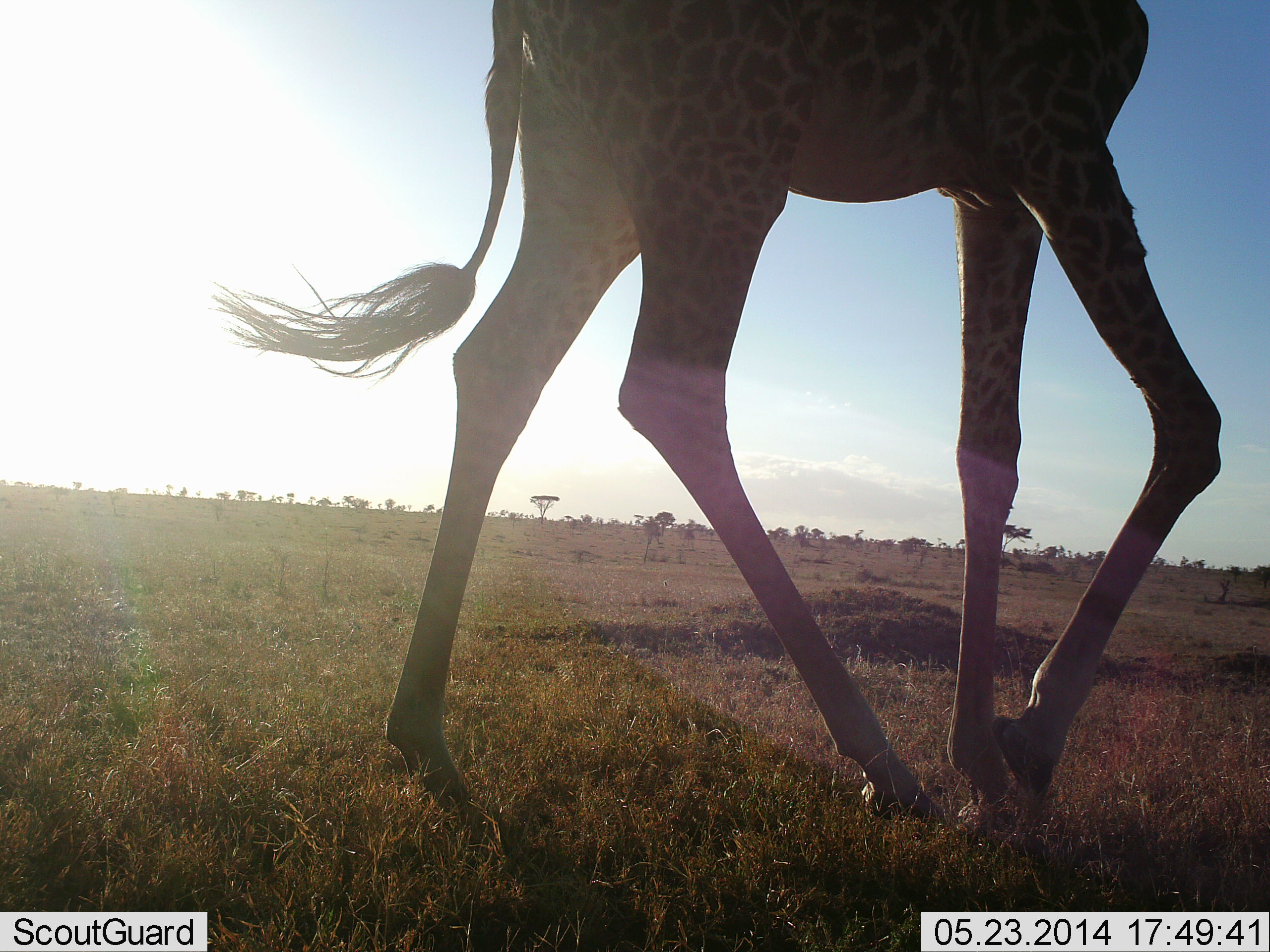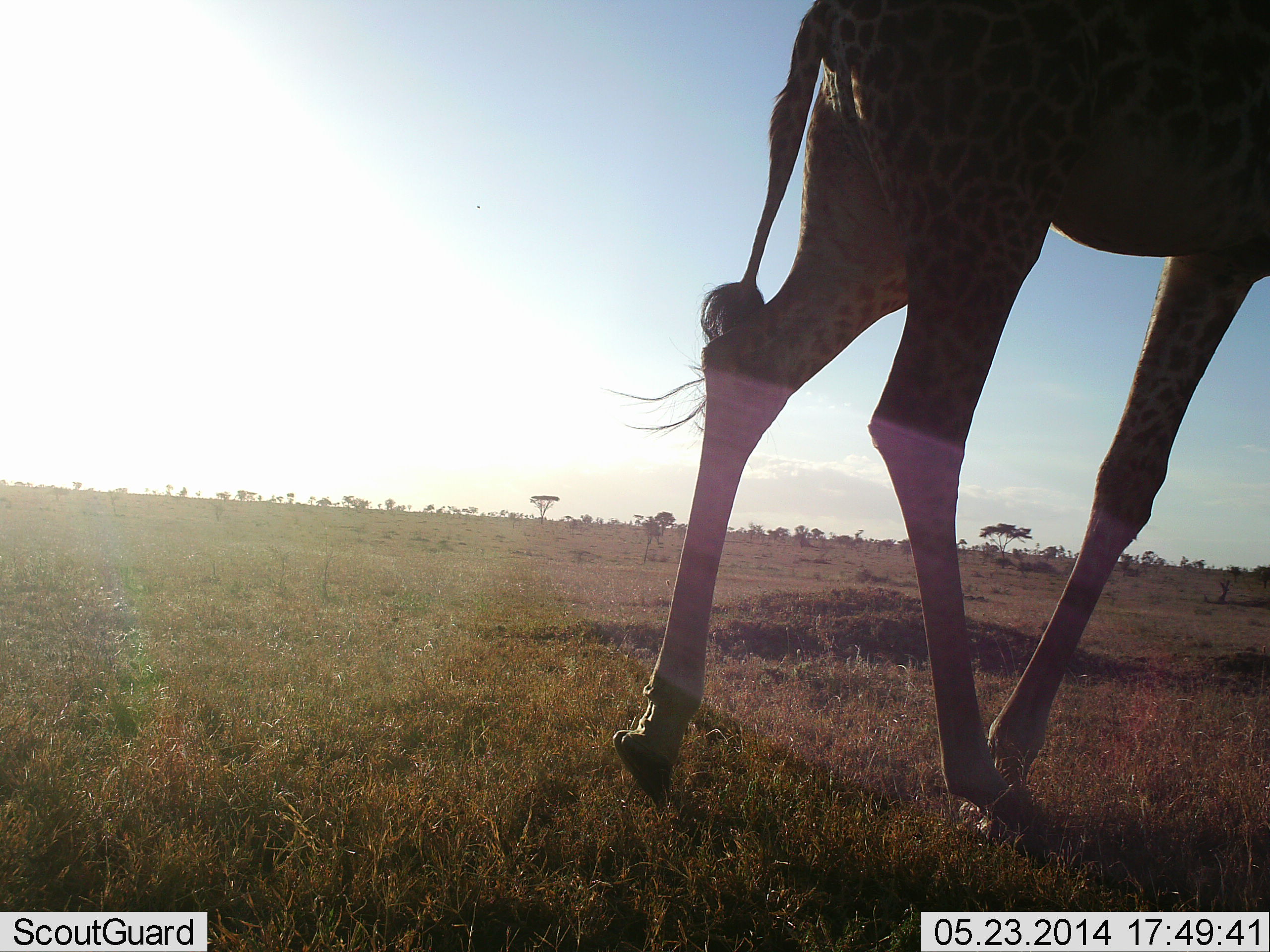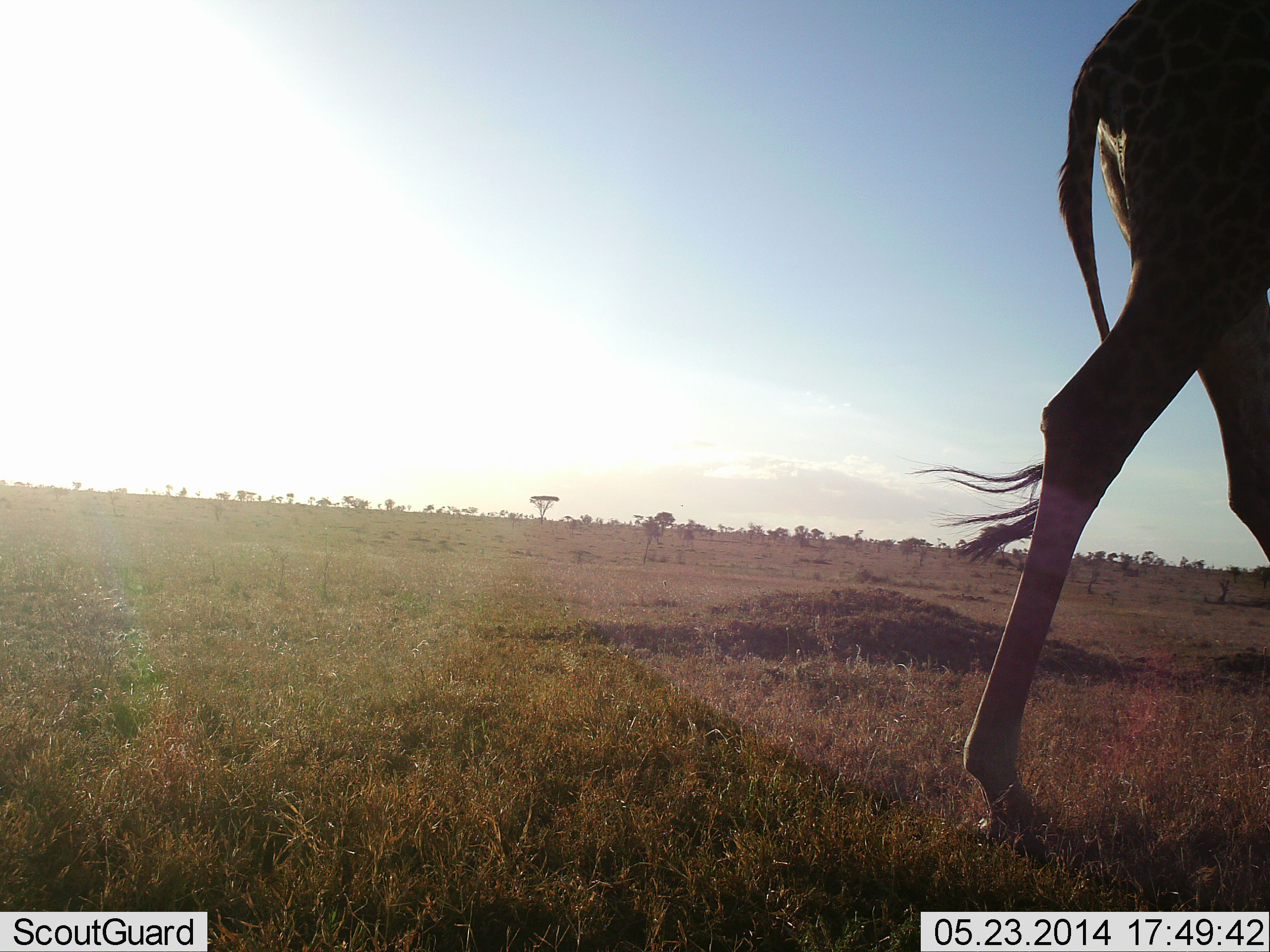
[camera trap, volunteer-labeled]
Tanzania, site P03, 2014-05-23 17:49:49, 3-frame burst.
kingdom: Animalia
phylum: Chordata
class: Mammalia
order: Artiodactyla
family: Giraffidae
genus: Giraffa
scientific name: Giraffa camelopardalis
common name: giraffe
Giraffe (Giraffa camelopardalis), count 1. Behavior (volunteer vote fractions): standing 0%, resting 0%, moving 100%, interacting 0%. Young present (vote fraction): 0%. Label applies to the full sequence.